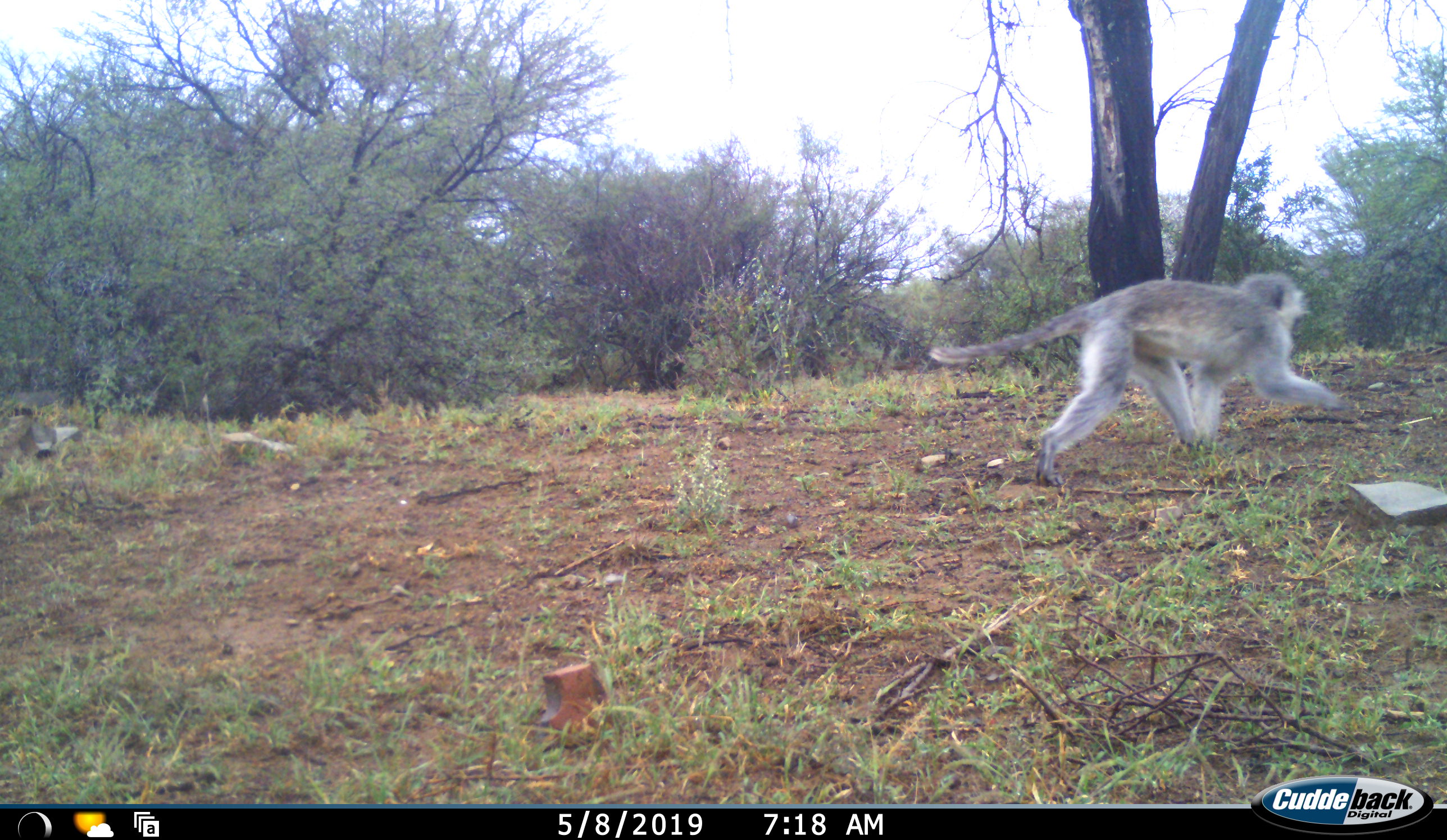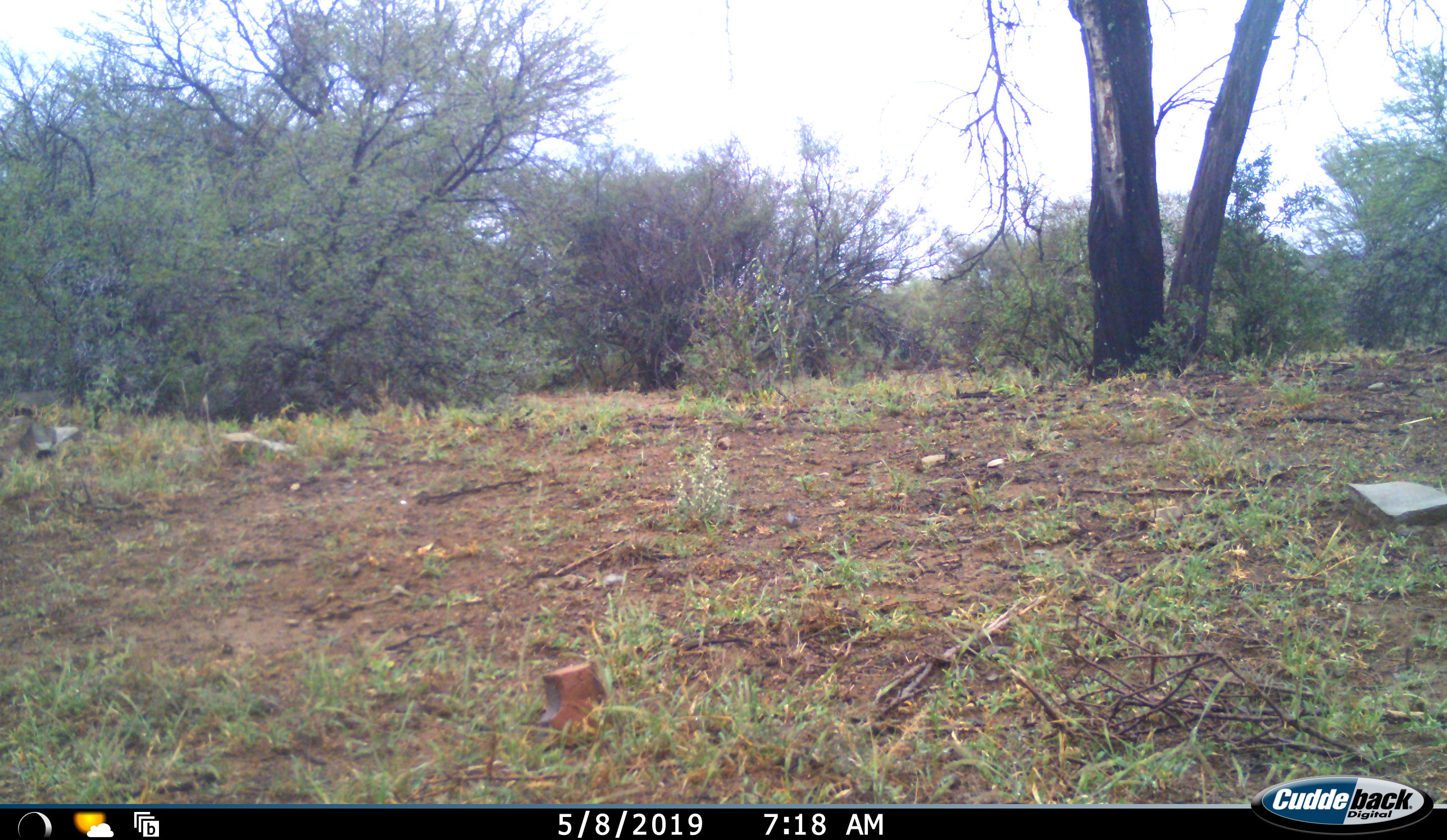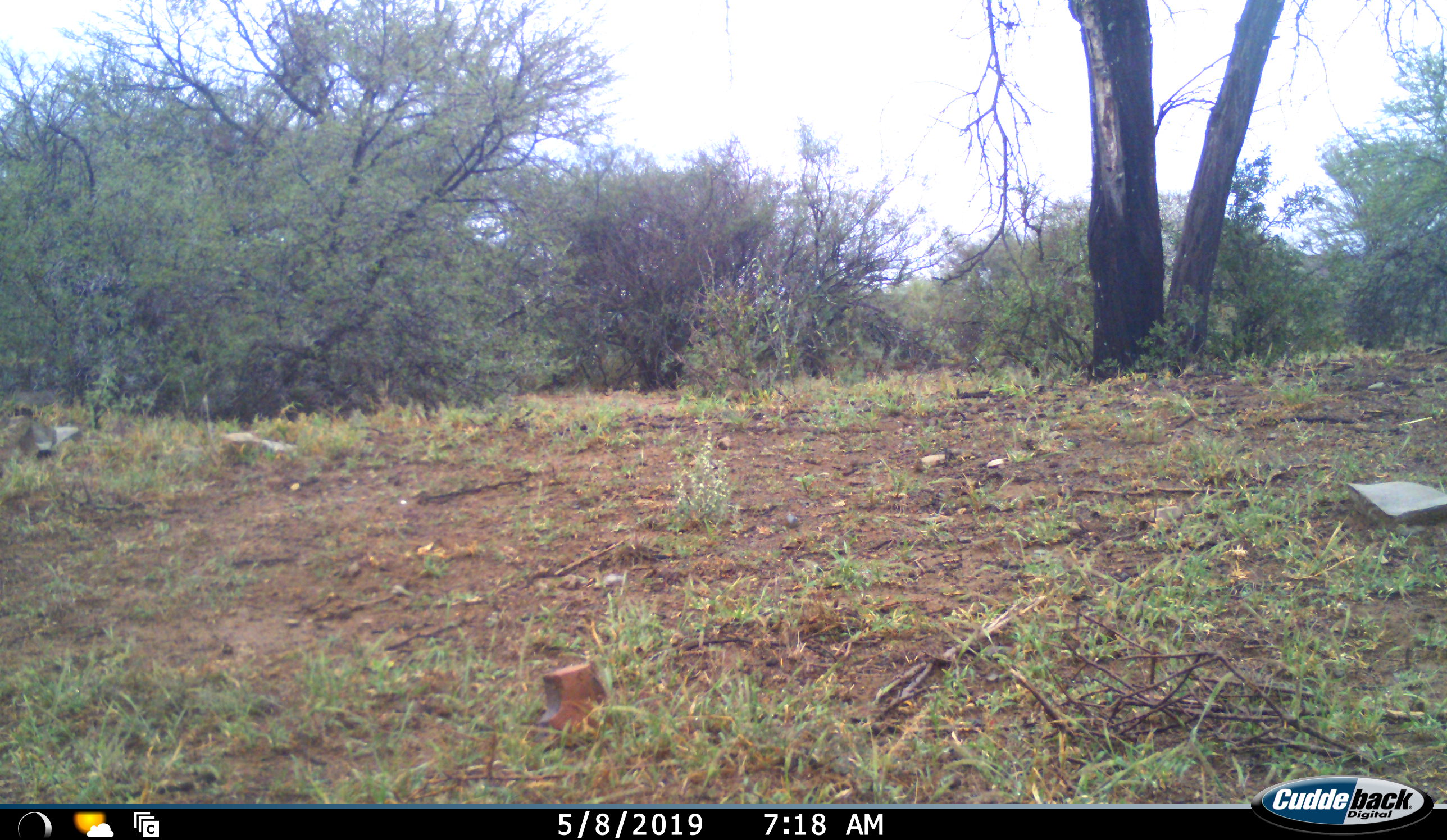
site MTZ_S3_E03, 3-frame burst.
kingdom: Animalia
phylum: Chordata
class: Mammalia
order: Primates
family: Cercopithecidae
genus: Chlorocebus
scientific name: Chlorocebus pygerythrus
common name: vervet monkey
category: monkeyvervet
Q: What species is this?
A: Monkeyvervet (vervet monkey) (Chlorocebus pygerythrus).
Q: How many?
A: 1.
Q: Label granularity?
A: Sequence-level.